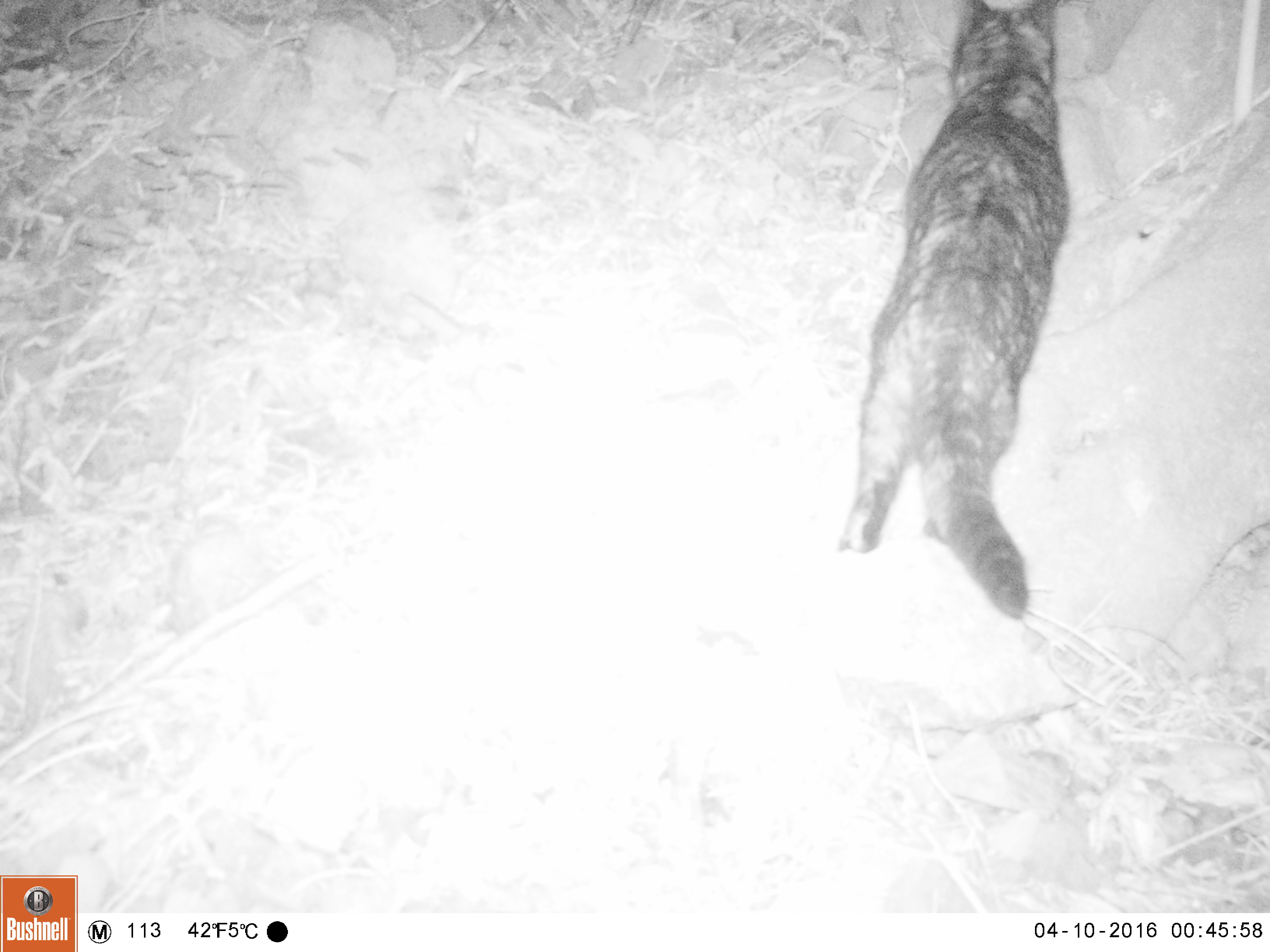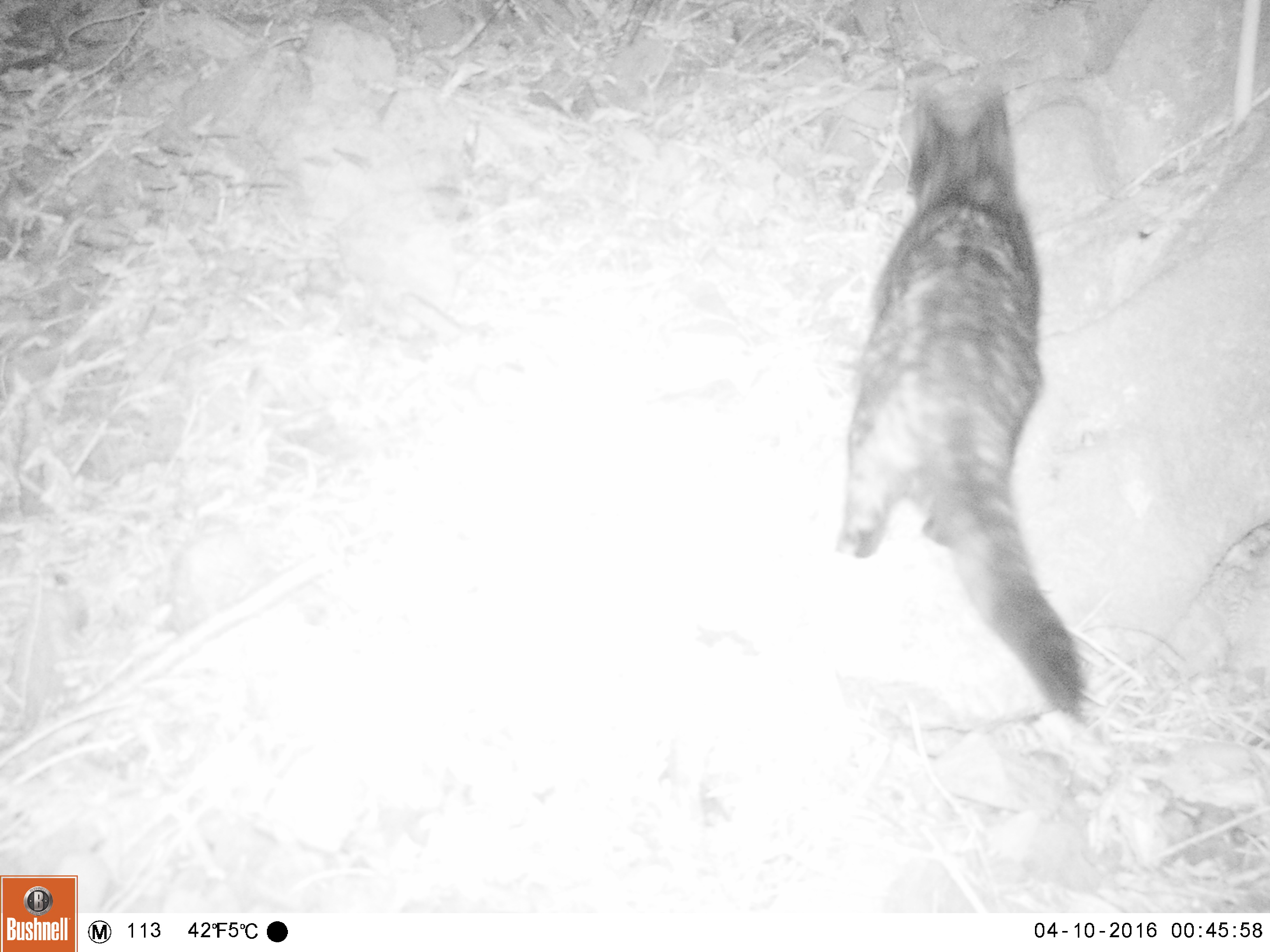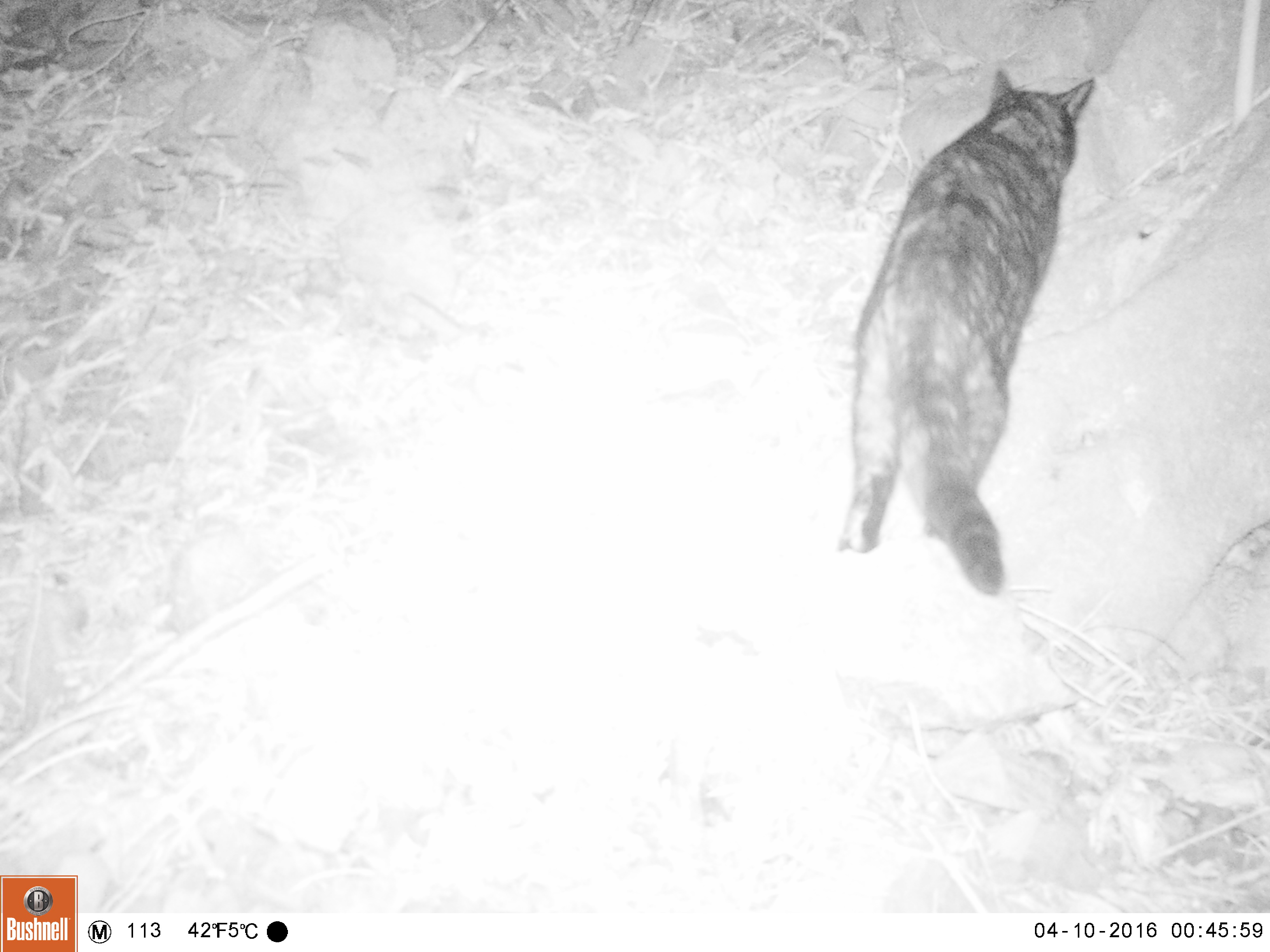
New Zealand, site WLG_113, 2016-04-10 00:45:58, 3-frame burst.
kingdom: Animalia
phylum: Chordata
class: Mammalia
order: Carnivora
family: Felidae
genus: Felis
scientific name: Felis catus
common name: domestic cat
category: cat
Cat (domestic cat) (Felis catus).